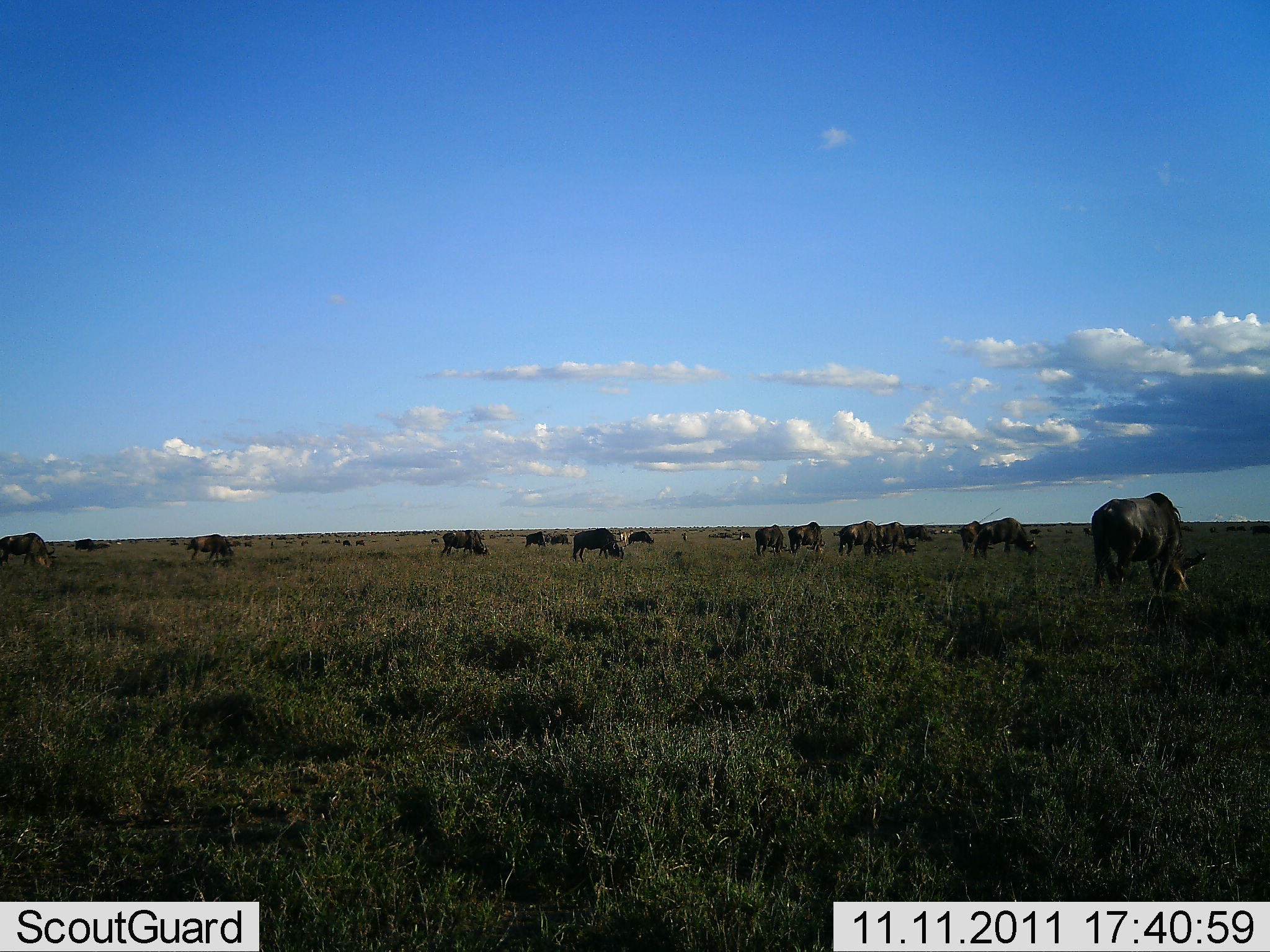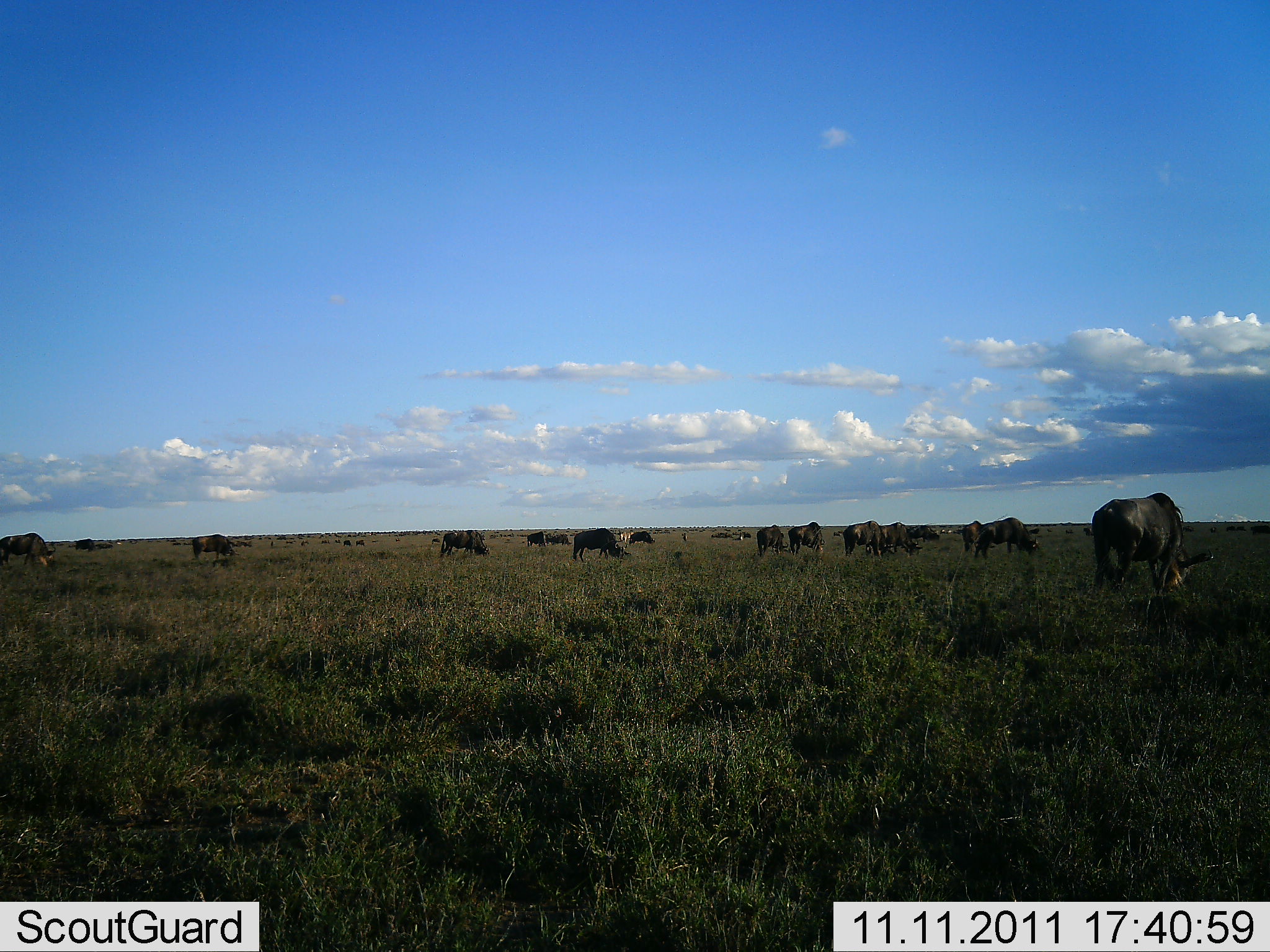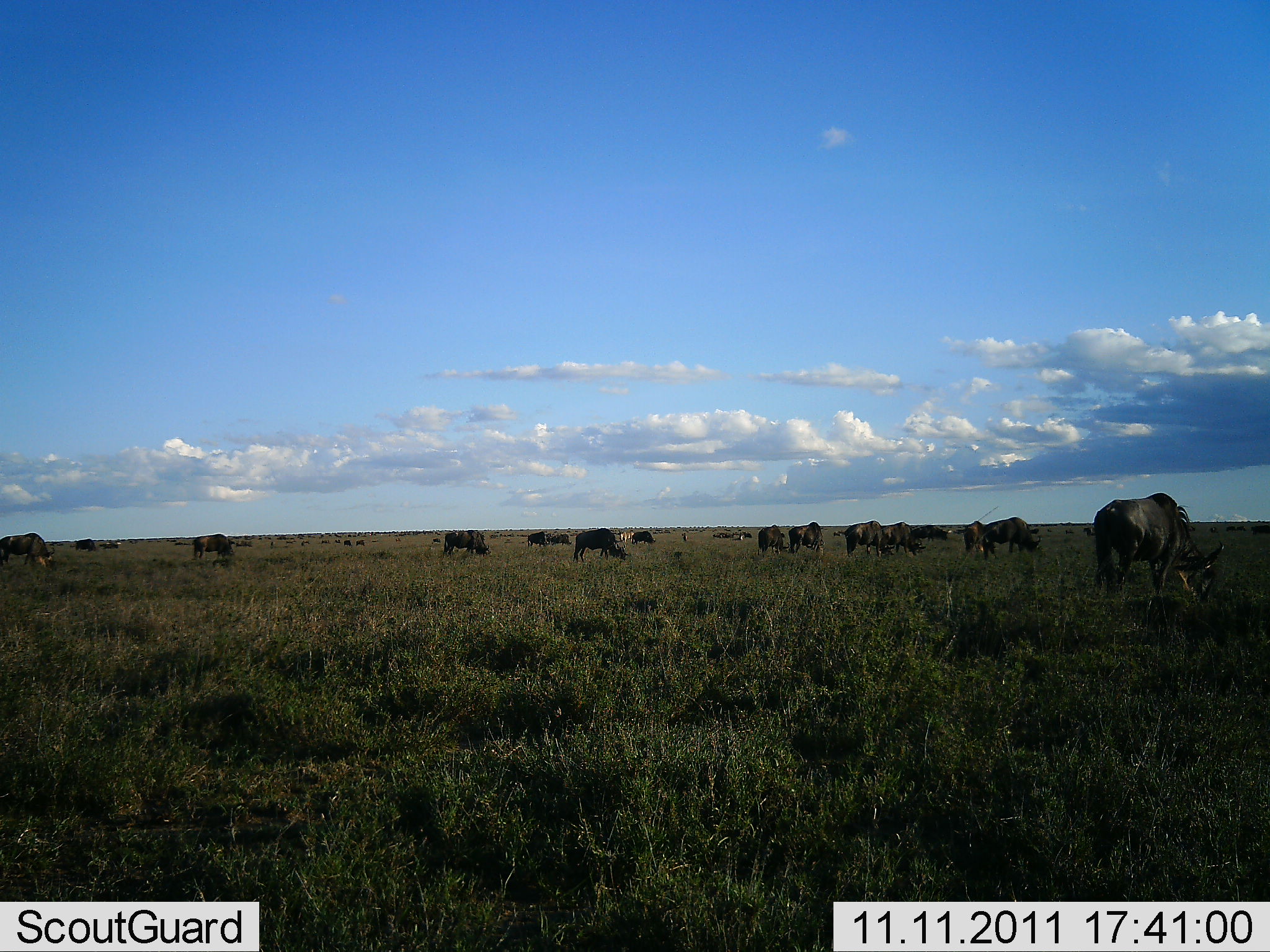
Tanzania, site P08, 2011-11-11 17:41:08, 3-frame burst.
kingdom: Animalia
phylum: Chordata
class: Mammalia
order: Artiodactyla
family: Bovidae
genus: Connochaetes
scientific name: Connochaetes taurinus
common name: blue wildebeest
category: wildebeest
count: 11-50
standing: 20%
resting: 0%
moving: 20%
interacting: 0%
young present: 0%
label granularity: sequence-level